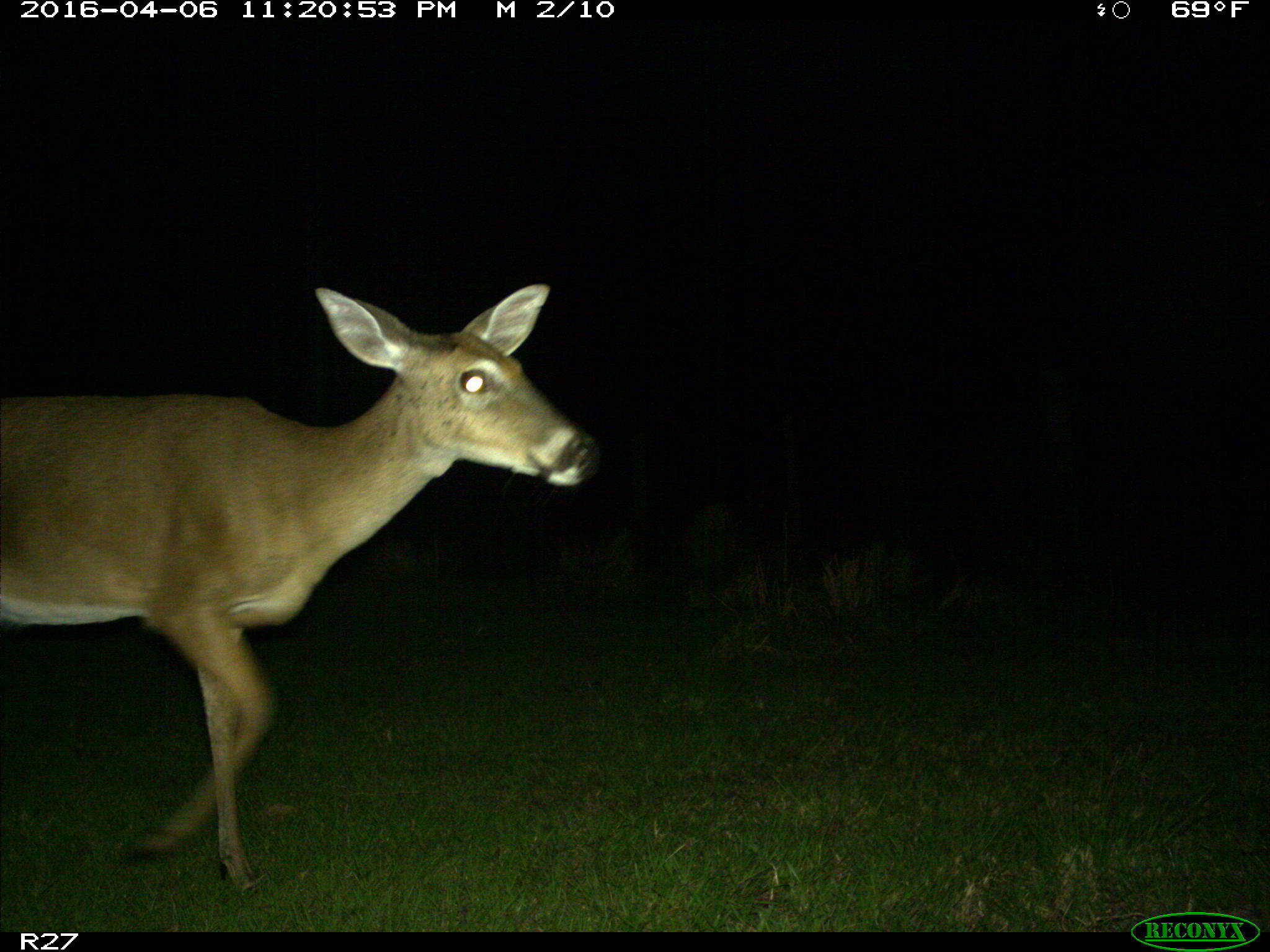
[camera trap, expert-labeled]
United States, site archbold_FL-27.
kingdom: Animalia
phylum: Chordata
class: Mammalia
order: Artiodactyla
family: Cervidae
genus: Odocoileus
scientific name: Odocoileus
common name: deer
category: unidentified deer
Unidentified deer (deer) (Odocoileus).